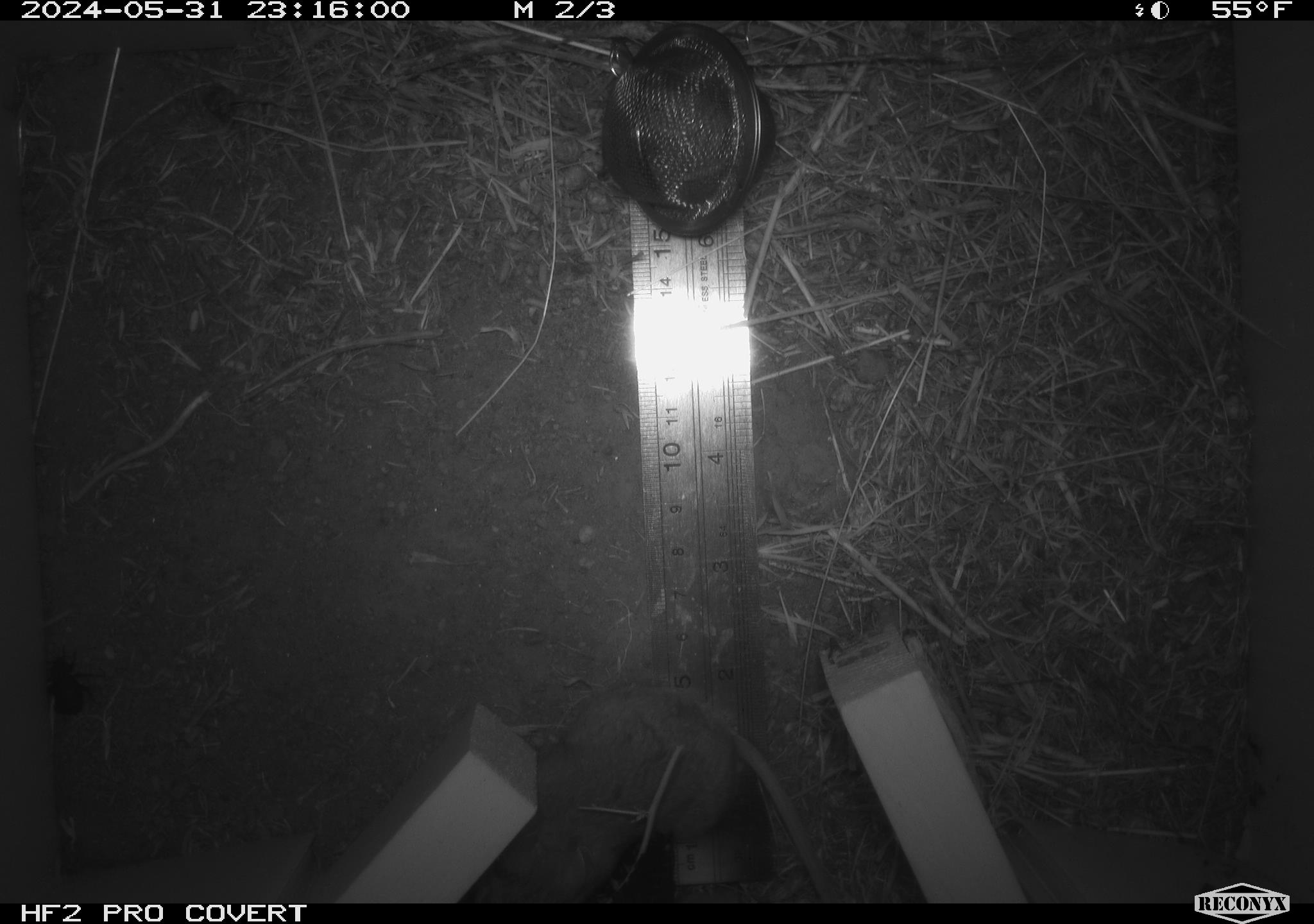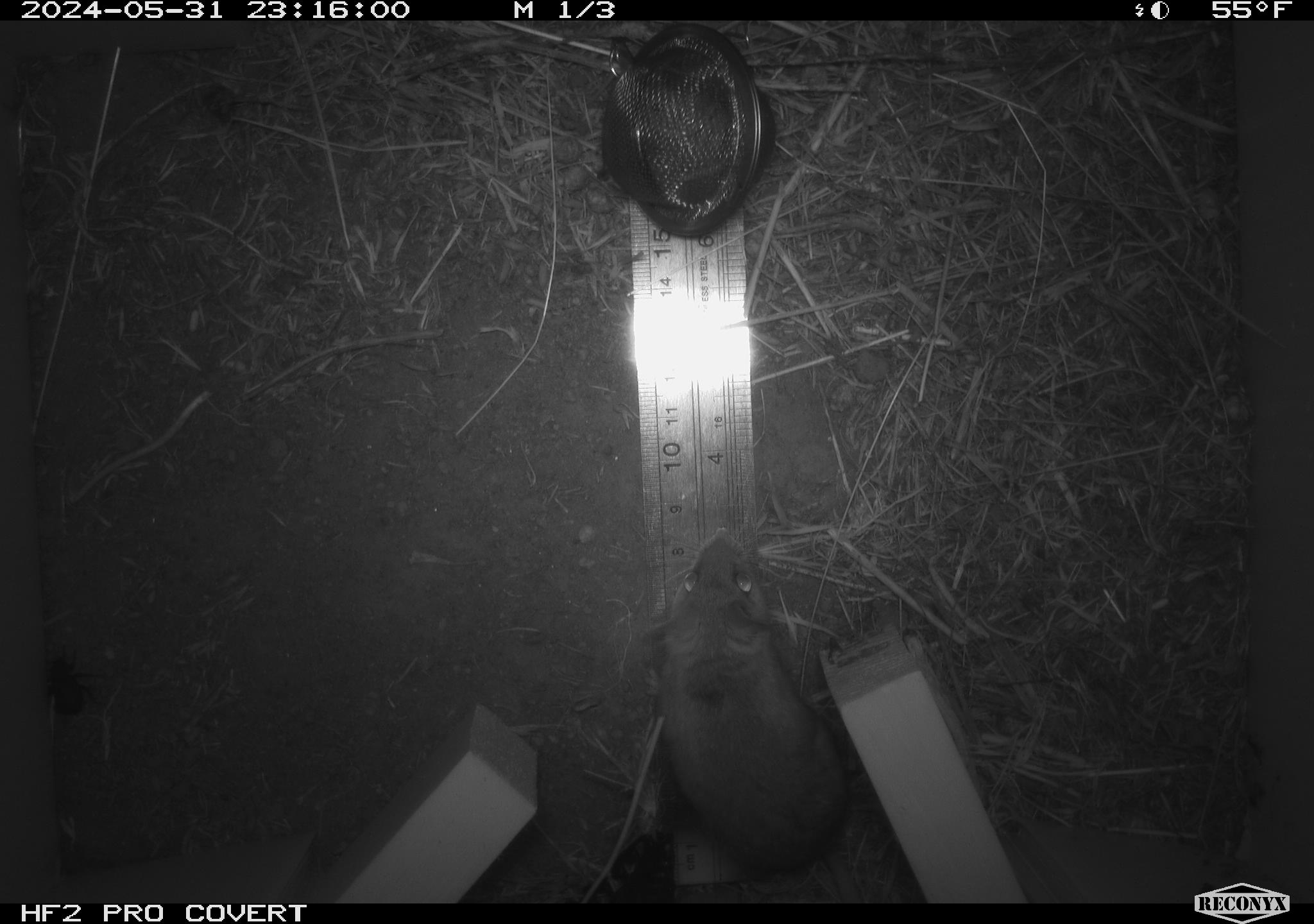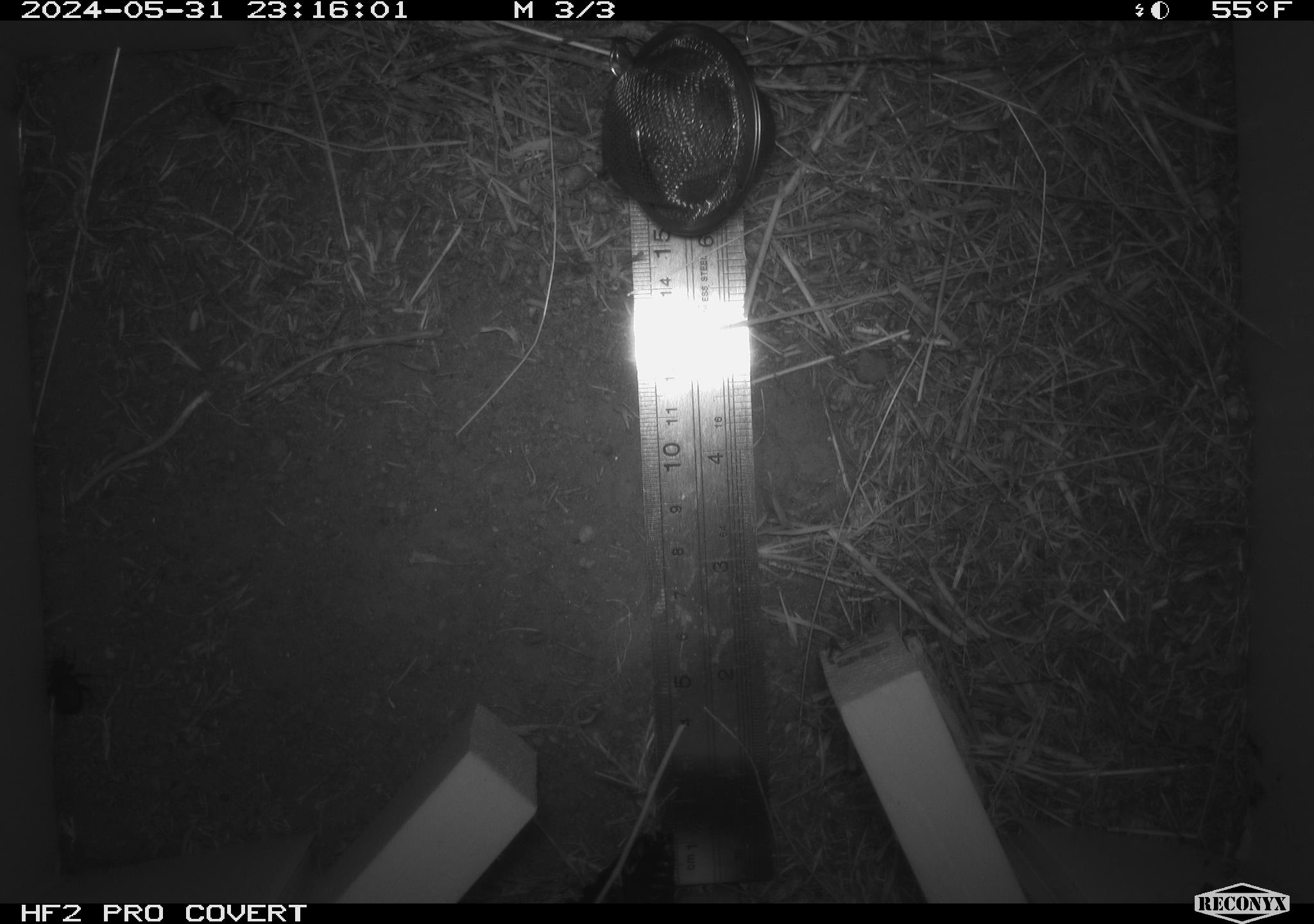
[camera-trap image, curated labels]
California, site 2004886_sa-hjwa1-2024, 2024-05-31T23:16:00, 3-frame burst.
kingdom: Animalia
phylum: Chordata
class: Mammalia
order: Rodentia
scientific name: Rodentia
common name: rodent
Rodent (Rodentia).